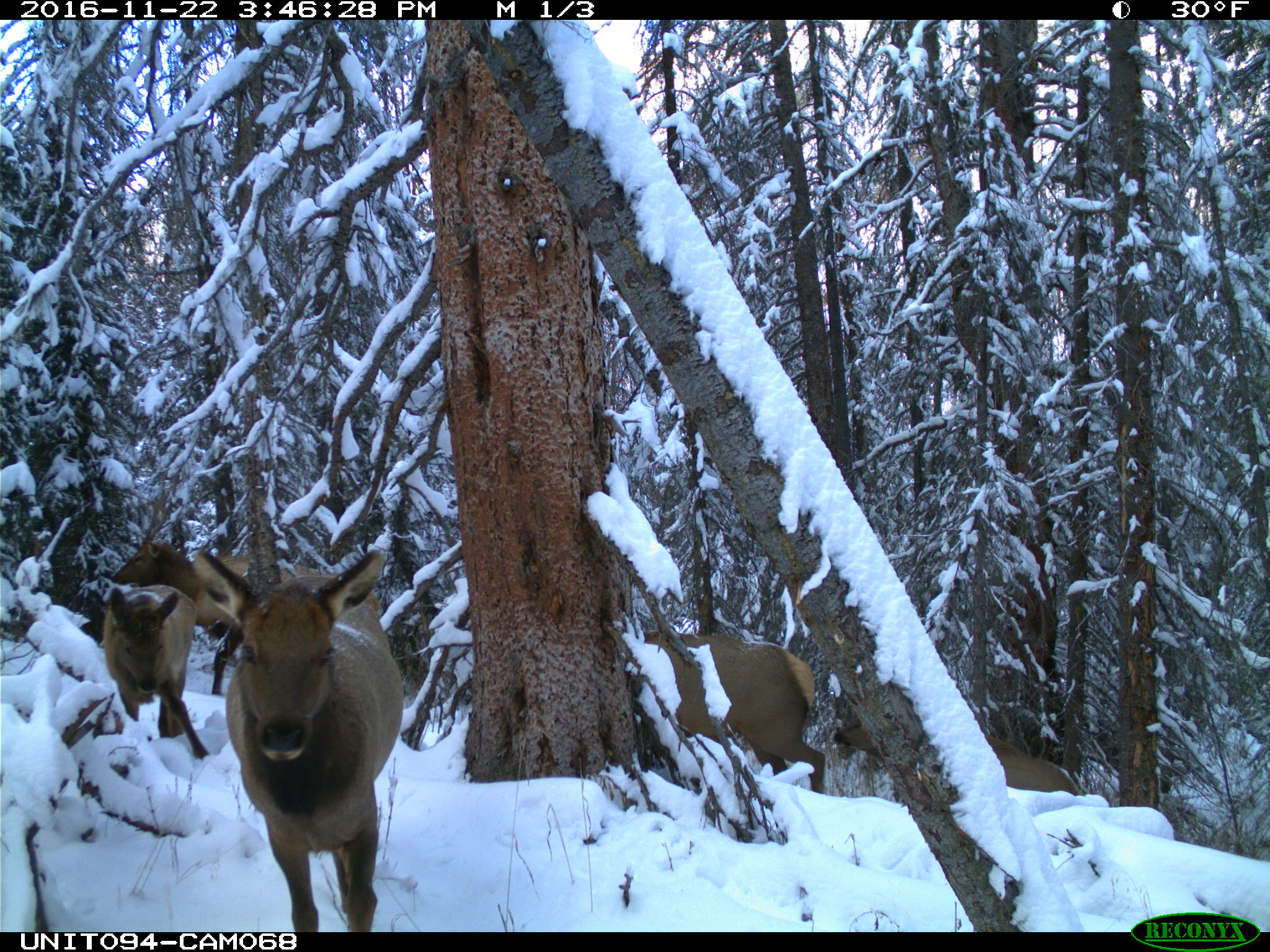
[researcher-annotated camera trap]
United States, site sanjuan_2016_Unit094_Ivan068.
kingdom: Animalia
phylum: Chordata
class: Mammalia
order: Artiodactyla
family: Cervidae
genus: Cervus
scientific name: Cervus elaphus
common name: red deer